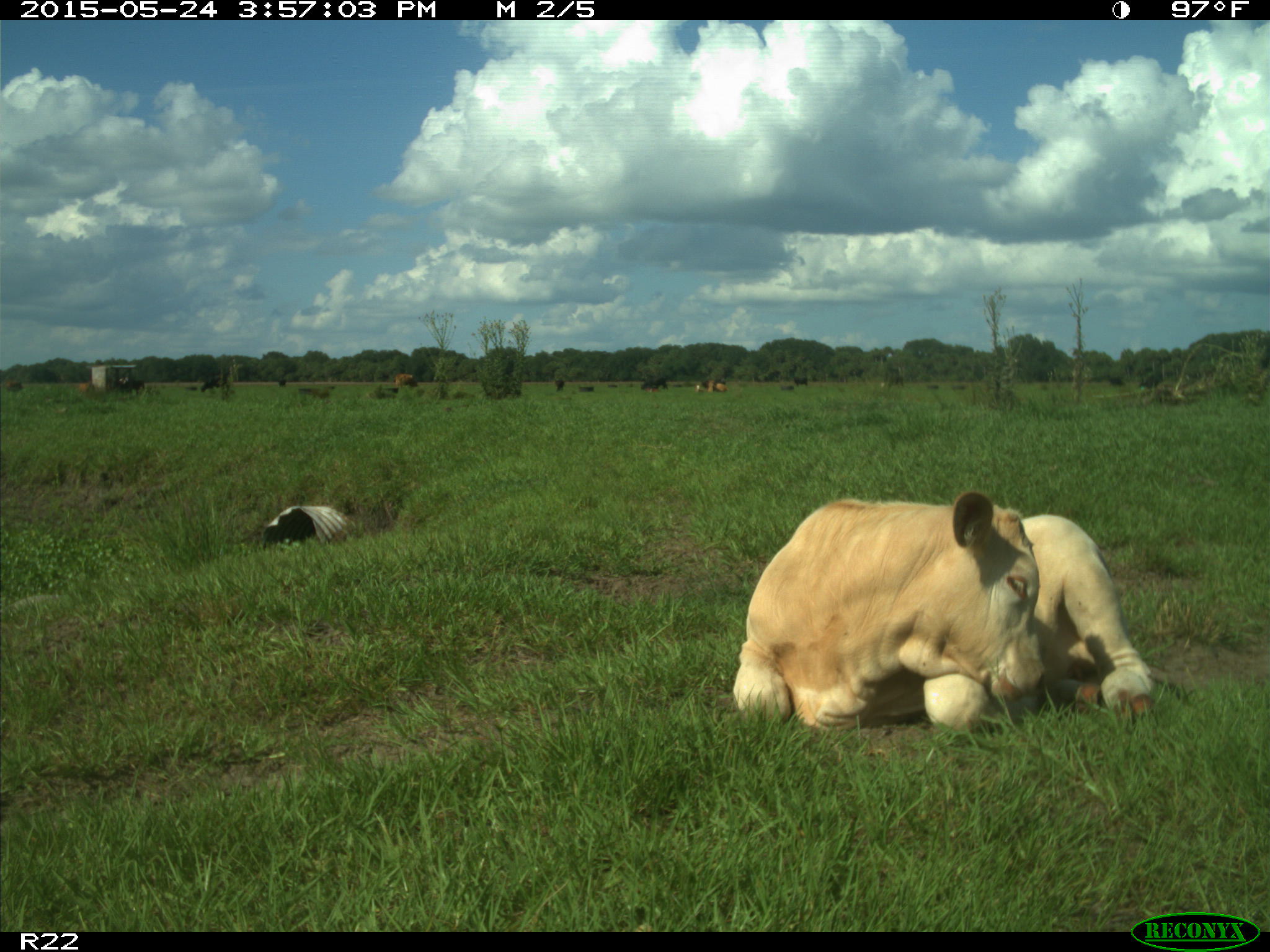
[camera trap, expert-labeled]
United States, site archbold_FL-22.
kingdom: Animalia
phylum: Chordata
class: Mammalia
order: Artiodactyla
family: Bovidae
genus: Bos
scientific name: Bos taurus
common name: domestic cow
Bos taurus (domestic cow).